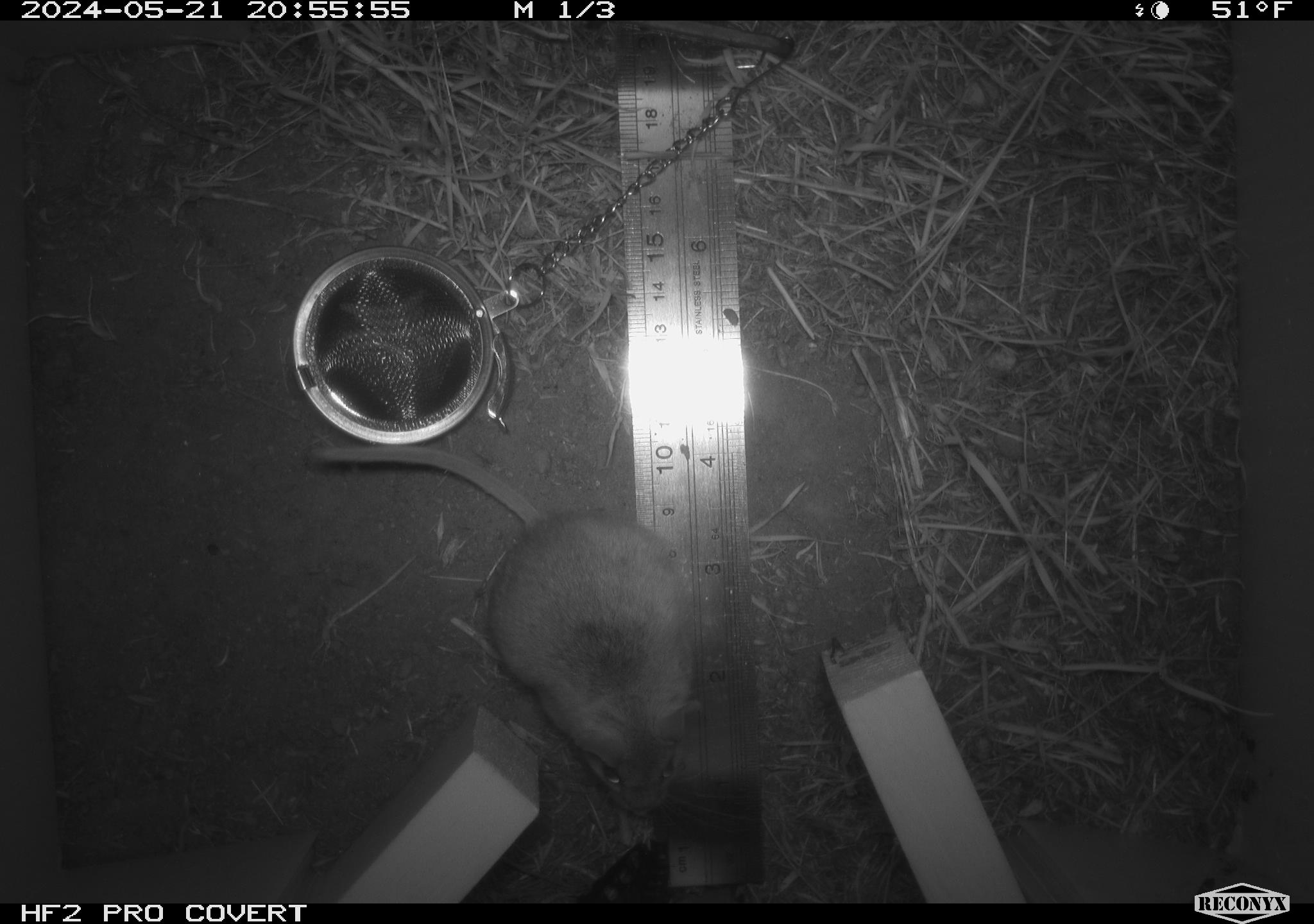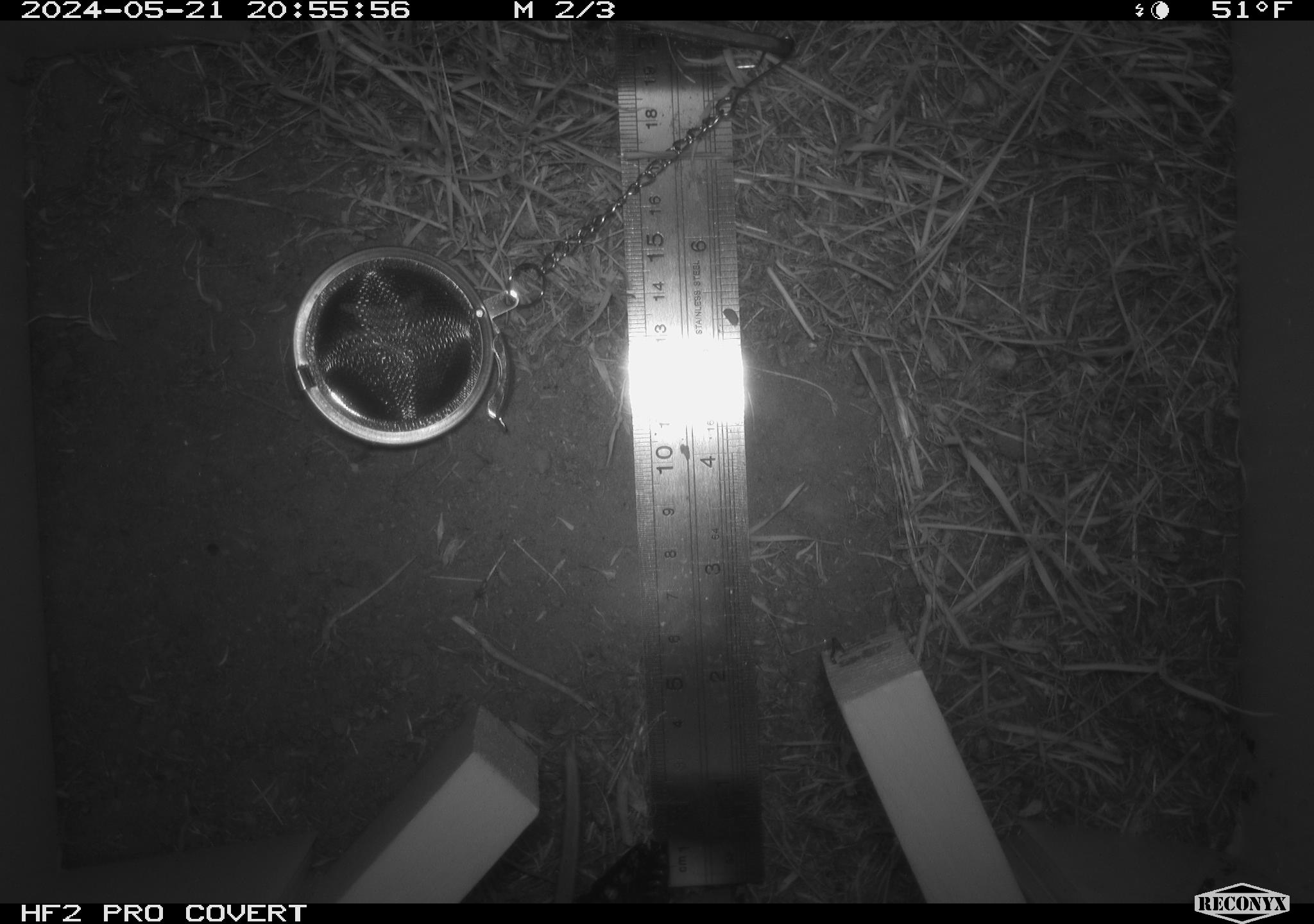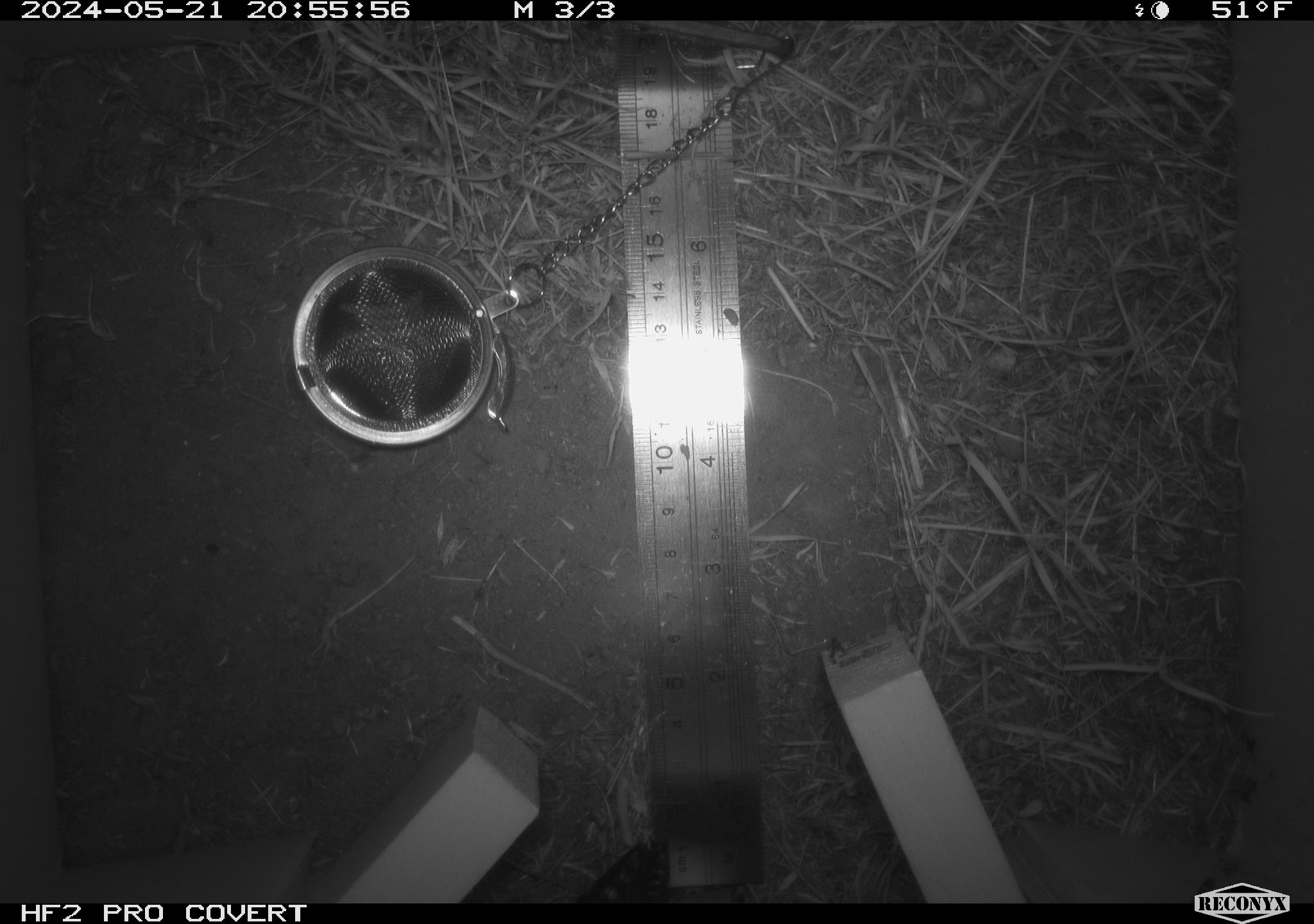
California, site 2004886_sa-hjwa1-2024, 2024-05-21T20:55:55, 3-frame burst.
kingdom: Animalia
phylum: Chordata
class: Mammalia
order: Rodentia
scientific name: Rodentia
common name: rodent